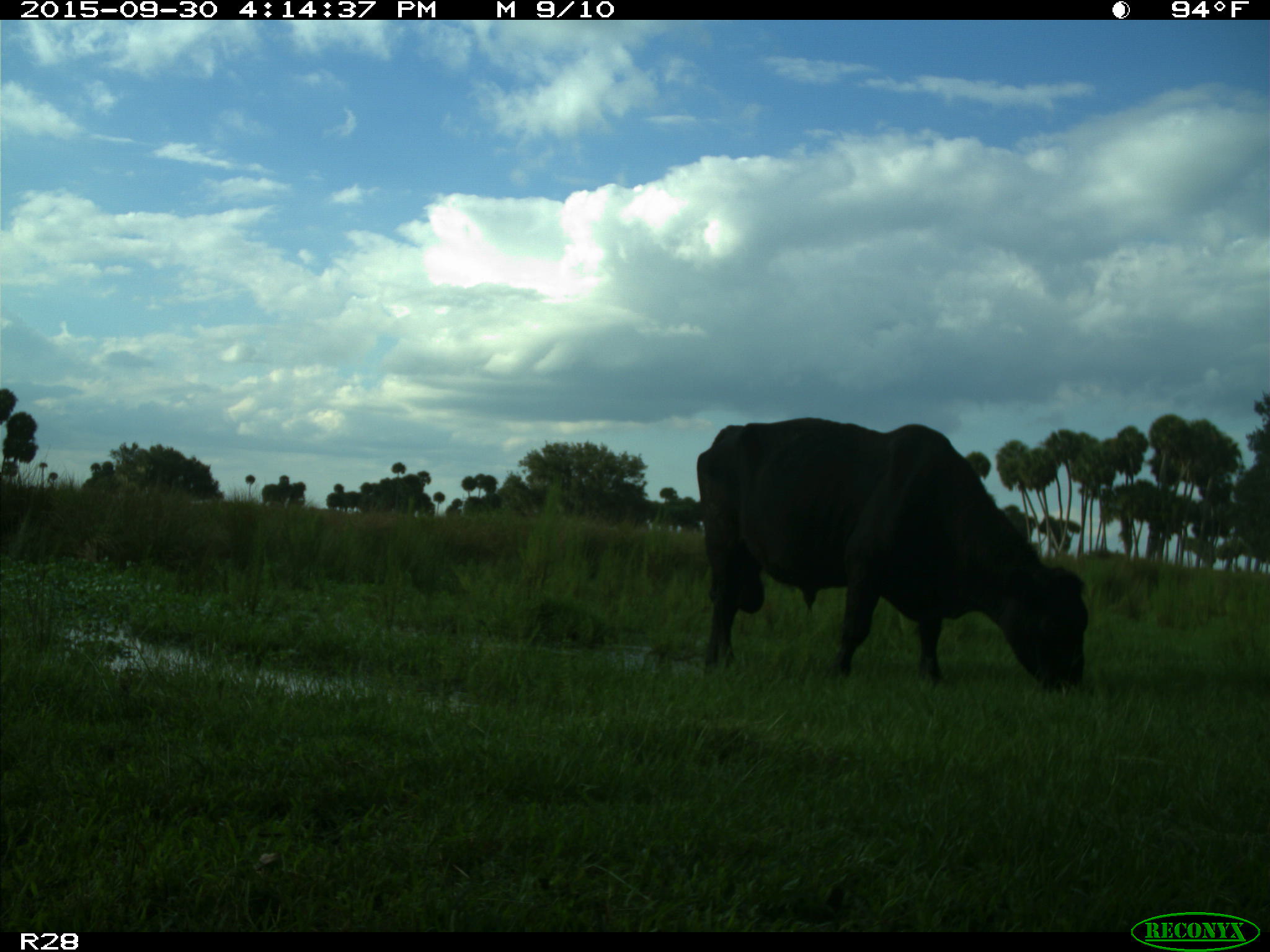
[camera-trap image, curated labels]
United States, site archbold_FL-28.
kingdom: Animalia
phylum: Chordata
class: Mammalia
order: Artiodactyla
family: Bovidae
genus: Bos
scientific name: Bos taurus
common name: domestic cow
Bos taurus (domestic cow).